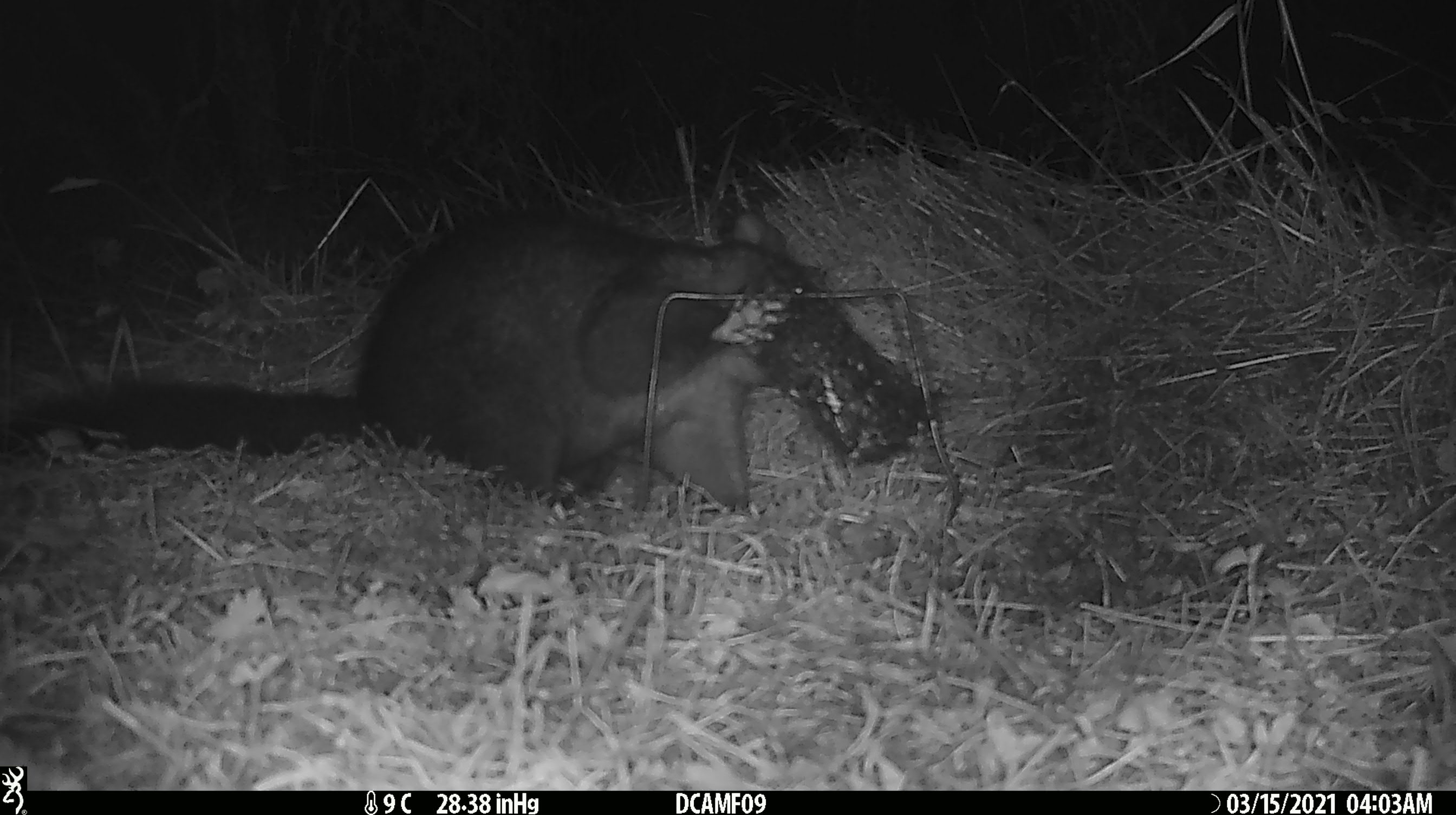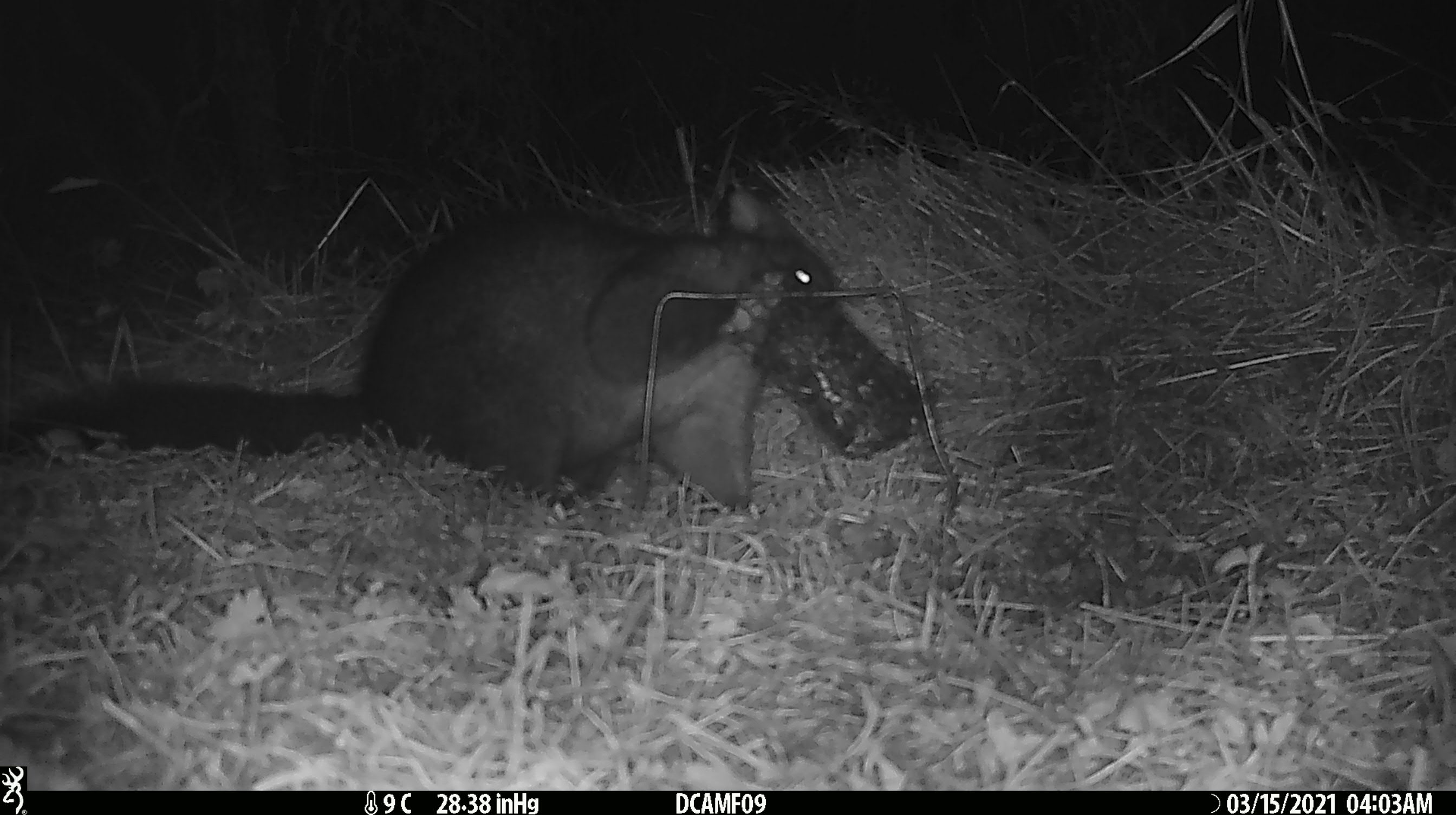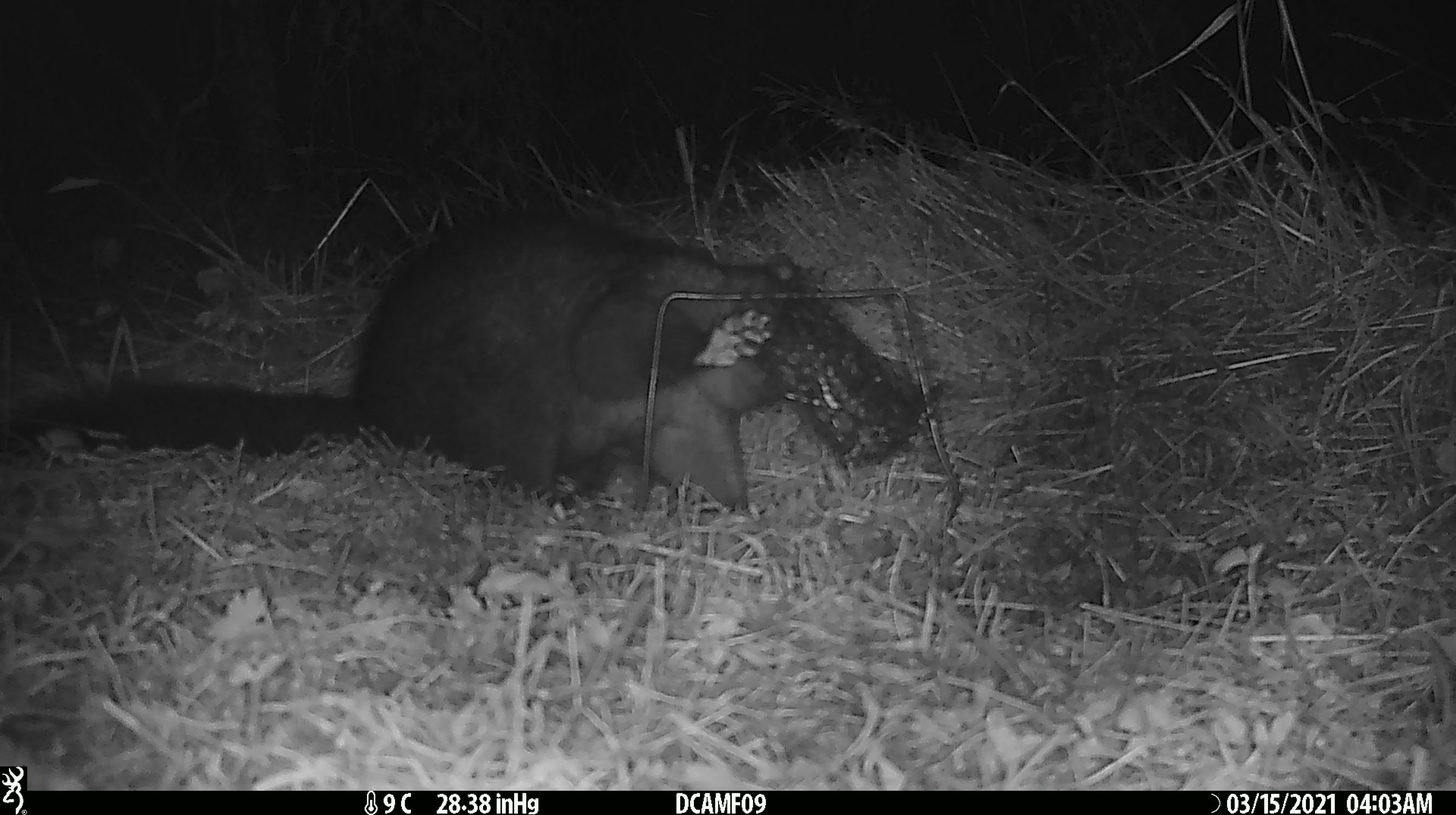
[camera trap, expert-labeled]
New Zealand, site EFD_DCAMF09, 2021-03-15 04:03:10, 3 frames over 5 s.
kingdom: Animalia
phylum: Chordata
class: Mammalia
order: Diprotodontia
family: Phalangeridae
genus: Trichosurus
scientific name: Trichosurus vulpecula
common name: common brushtail possum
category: possum